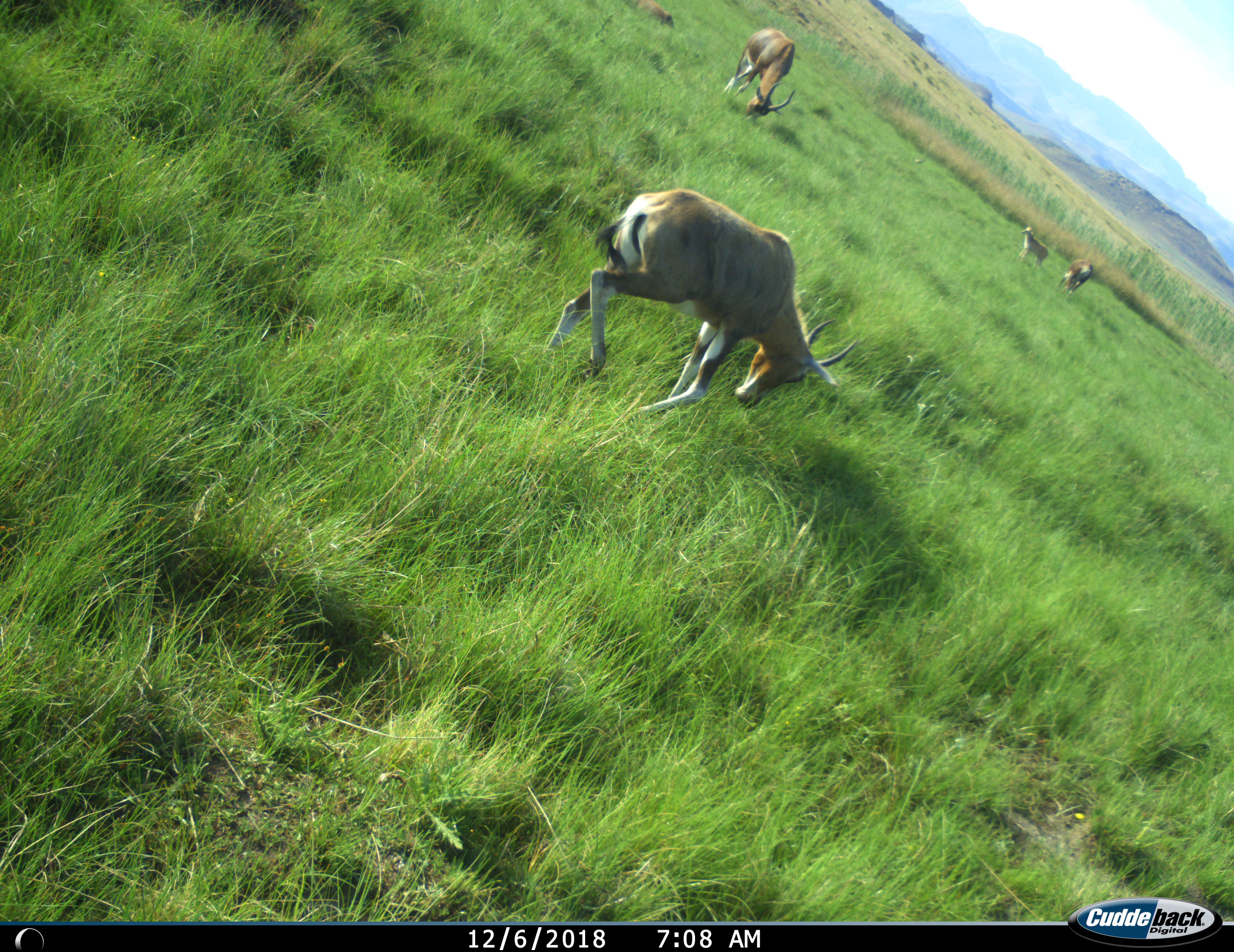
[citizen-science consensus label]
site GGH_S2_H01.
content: unidentified animal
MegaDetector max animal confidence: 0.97